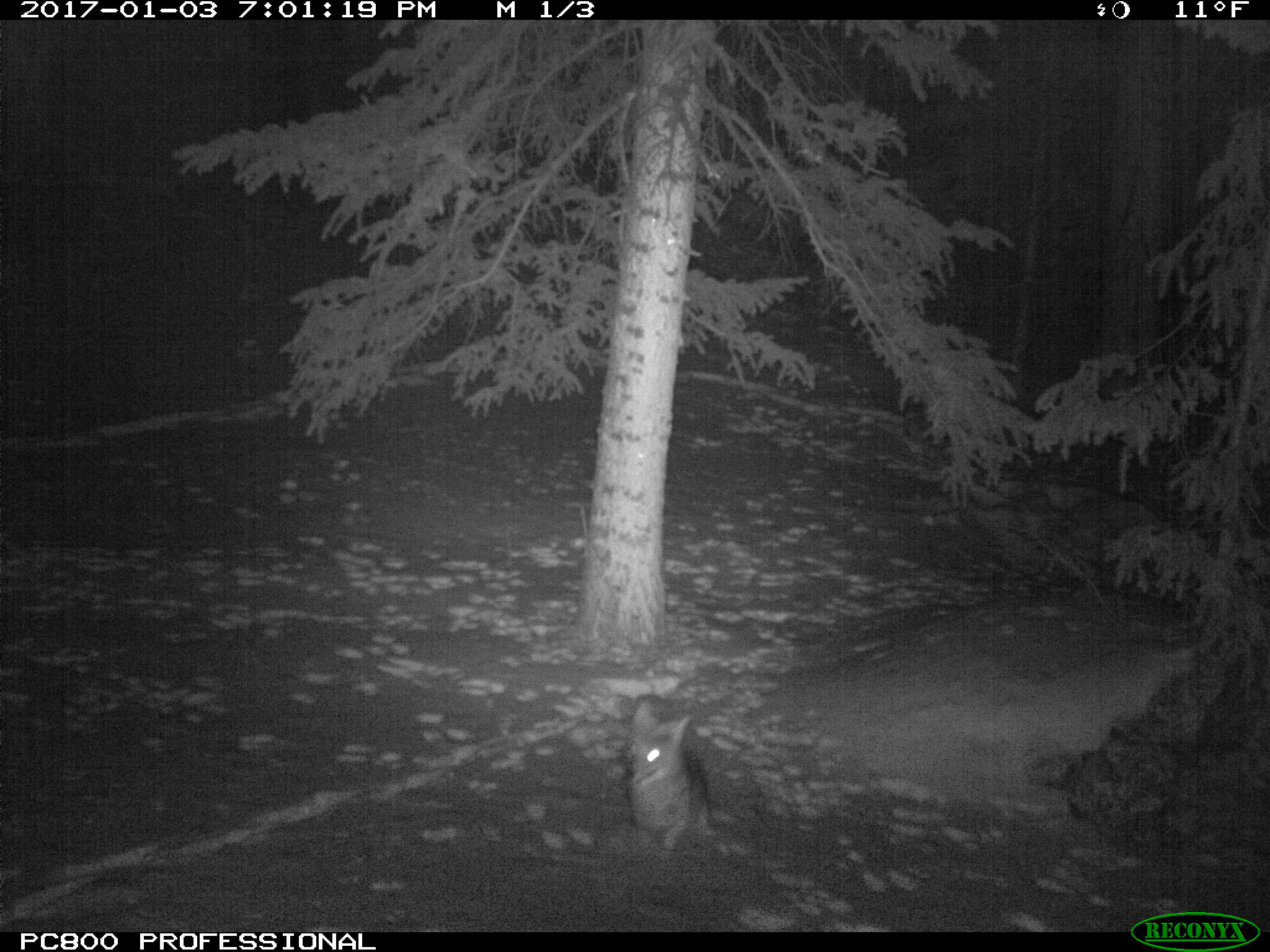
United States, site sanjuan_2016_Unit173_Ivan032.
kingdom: Animalia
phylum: Chordata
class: Mammalia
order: Carnivora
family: Canidae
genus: Canis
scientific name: Canis latrans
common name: coyote